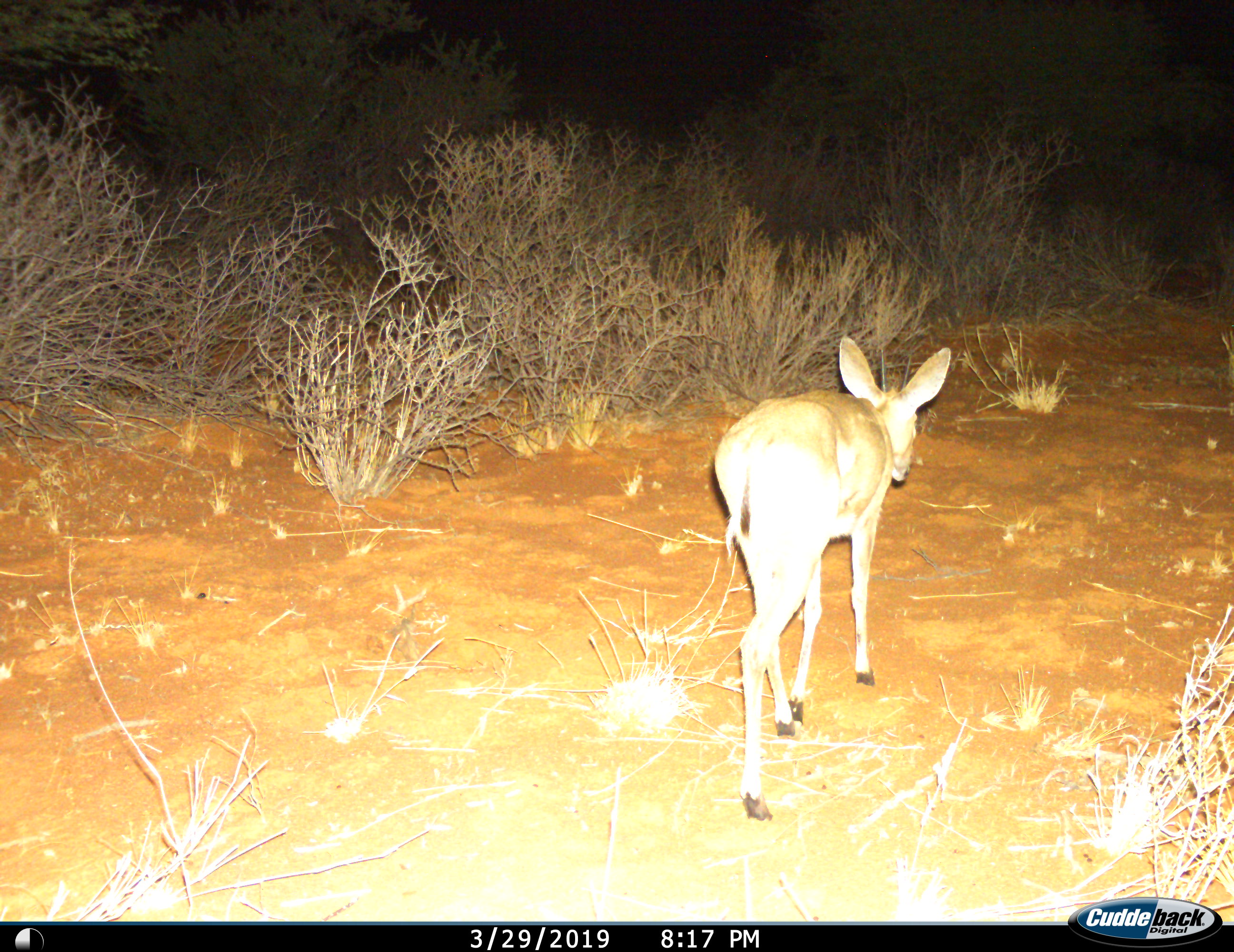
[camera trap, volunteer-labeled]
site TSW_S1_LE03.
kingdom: Animalia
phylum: Chordata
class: Mammalia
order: Artiodactyla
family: Bovidae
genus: Sylvicapra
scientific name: Sylvicapra grimmia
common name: common duiker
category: duikercommongrey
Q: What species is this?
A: Duikercommongrey (common duiker) (Sylvicapra grimmia).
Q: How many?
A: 1.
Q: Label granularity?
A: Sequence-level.